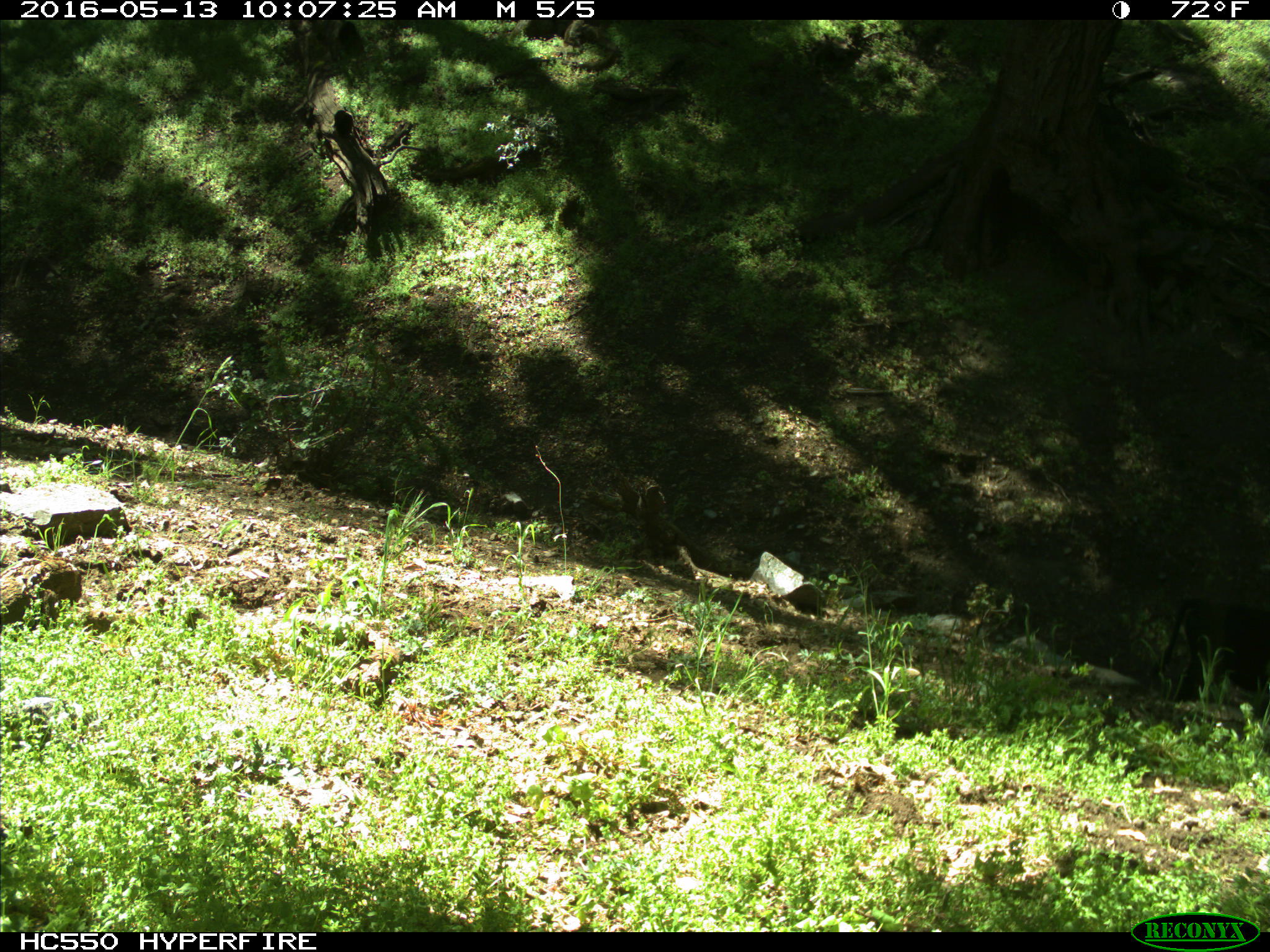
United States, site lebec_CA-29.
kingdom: Animalia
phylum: Chordata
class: Mammalia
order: Artiodactyla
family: Bovidae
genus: Bos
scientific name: Bos taurus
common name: domestic cow